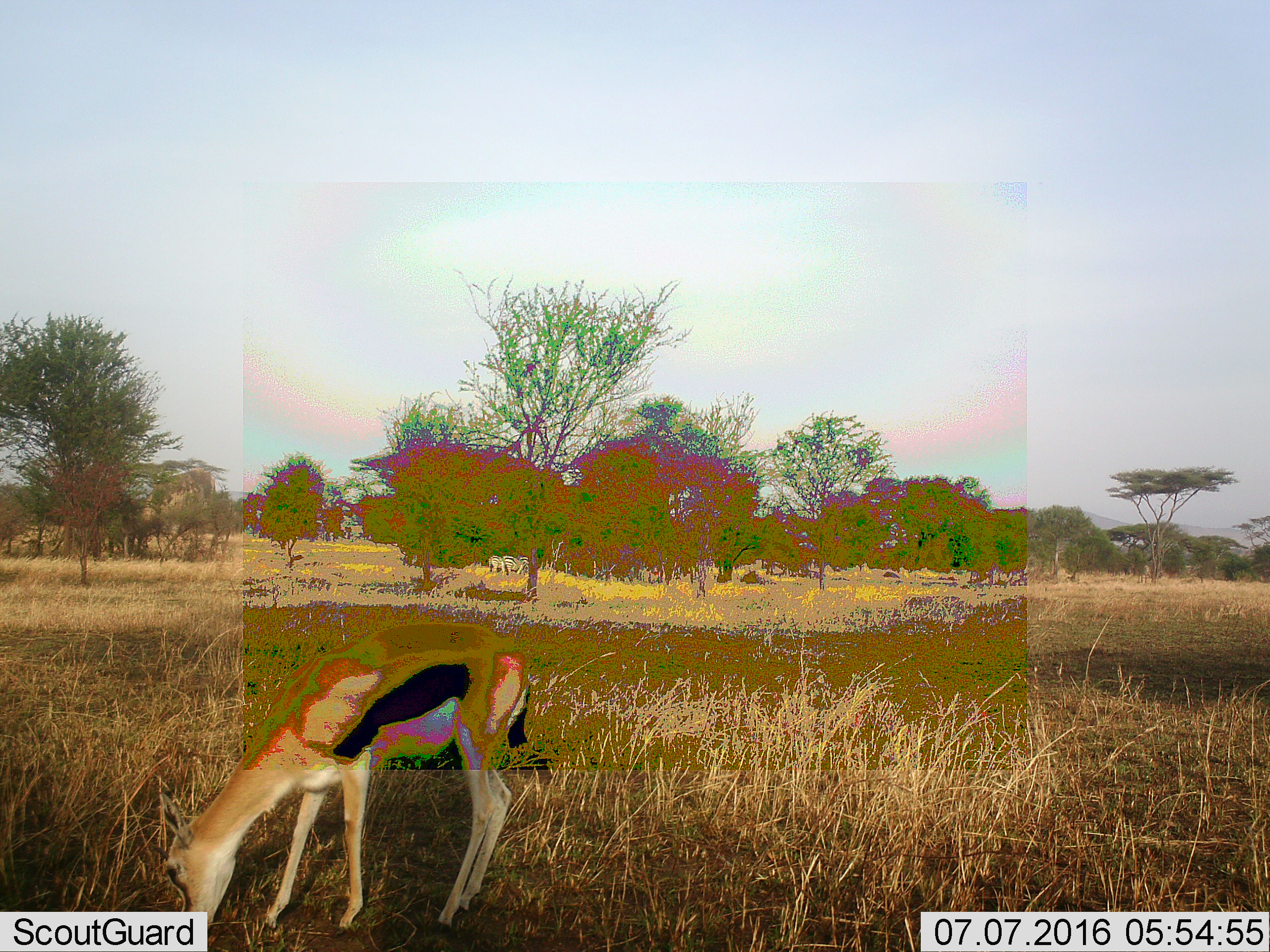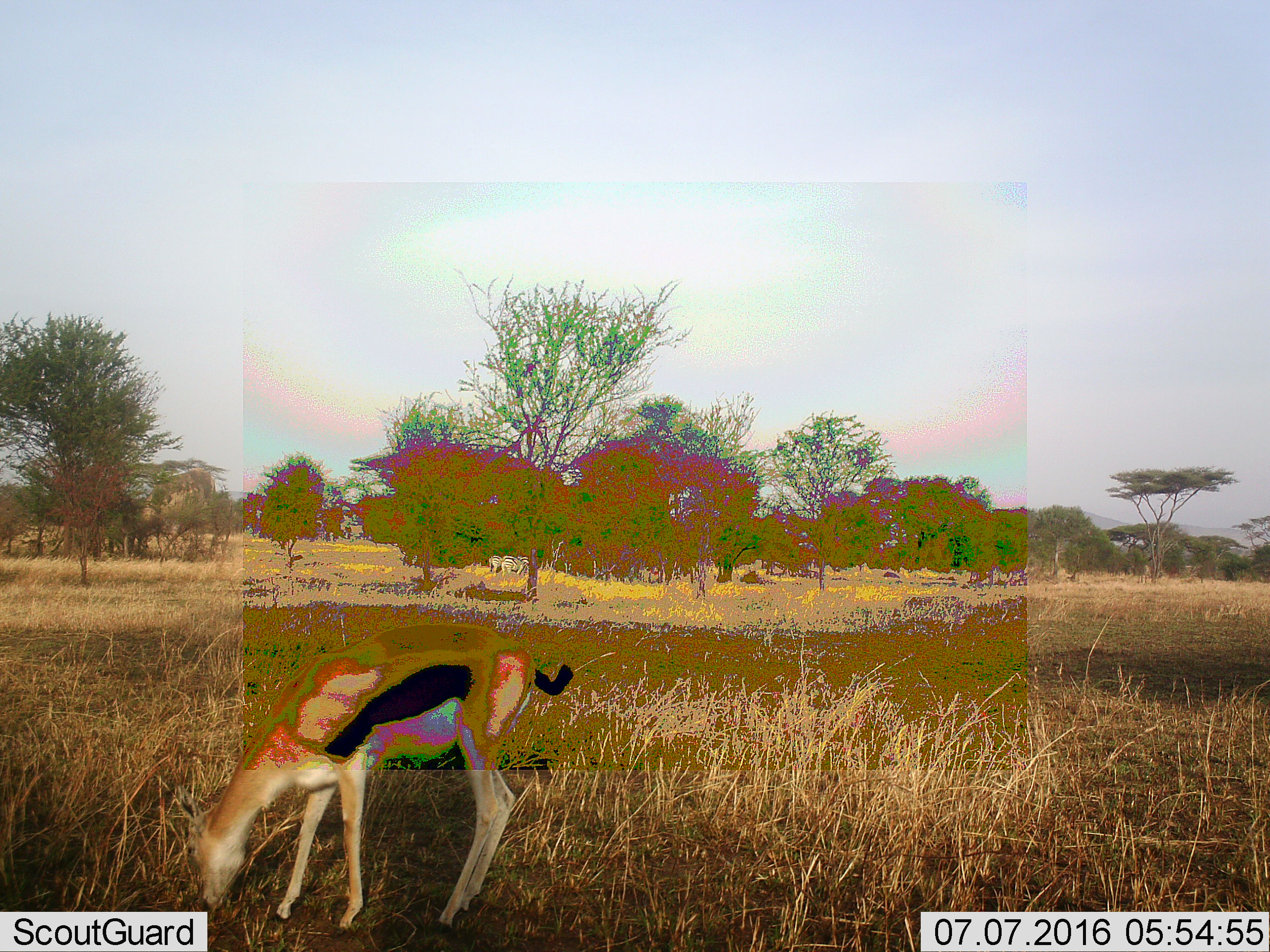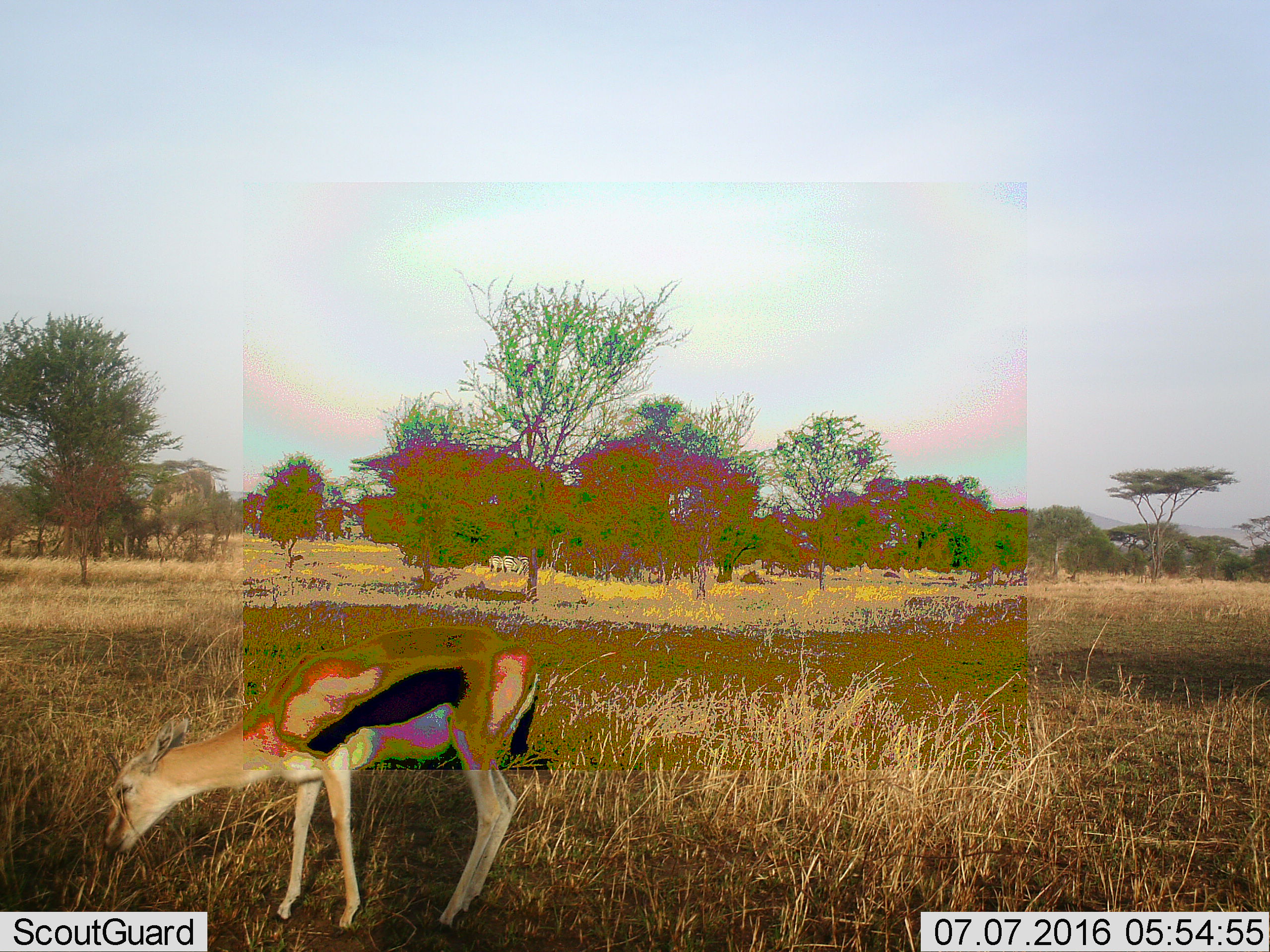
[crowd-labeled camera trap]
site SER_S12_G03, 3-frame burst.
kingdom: Animalia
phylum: Chordata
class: Mammalia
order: Artiodactyla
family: Bovidae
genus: Eudorcas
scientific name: Eudorcas thomsonii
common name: thomson's gazelle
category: gazellethomsons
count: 1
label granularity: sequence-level